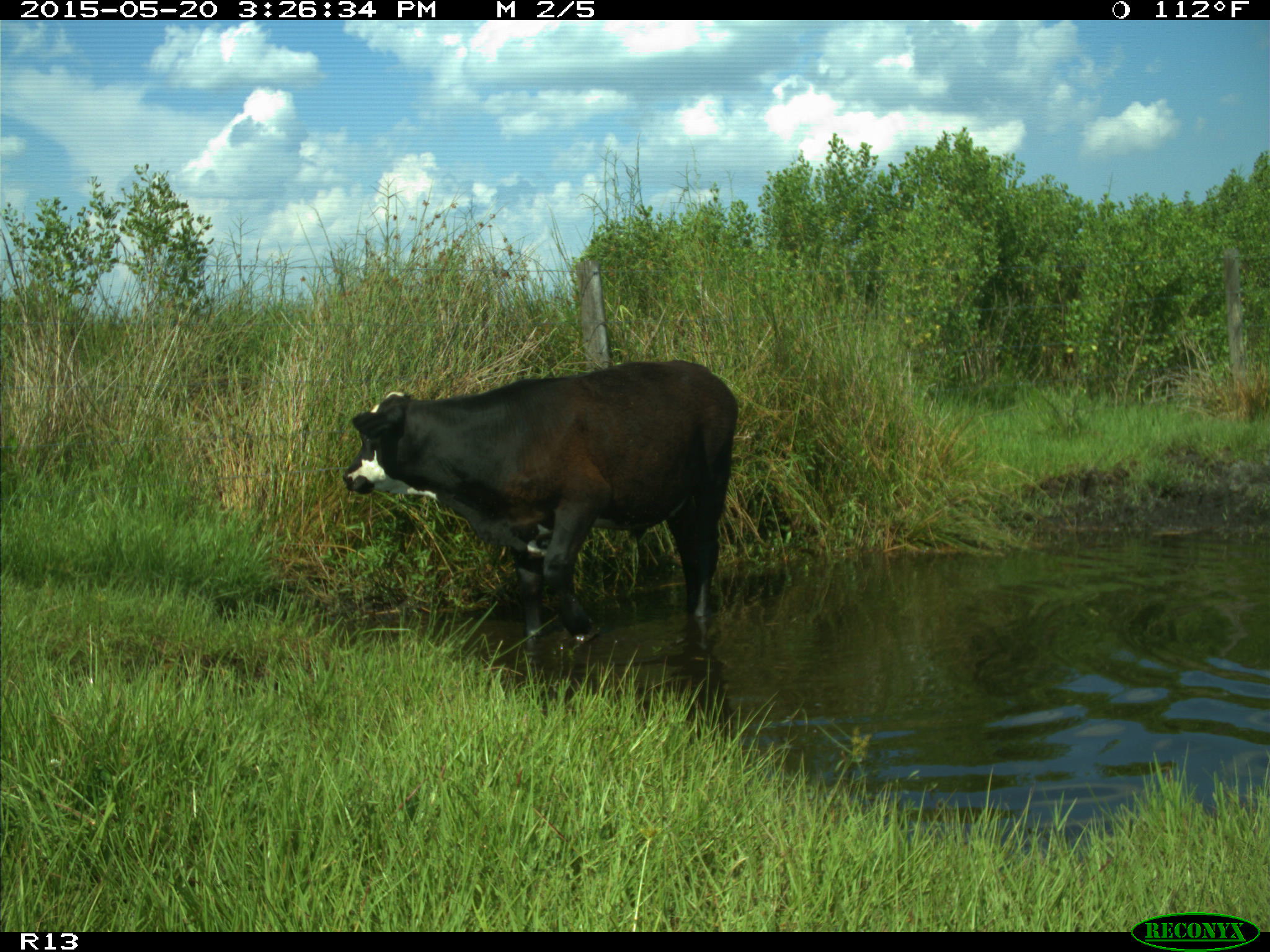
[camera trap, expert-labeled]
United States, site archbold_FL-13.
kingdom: Animalia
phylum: Chordata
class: Mammalia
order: Artiodactyla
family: Bovidae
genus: Bos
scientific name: Bos taurus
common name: domestic cow